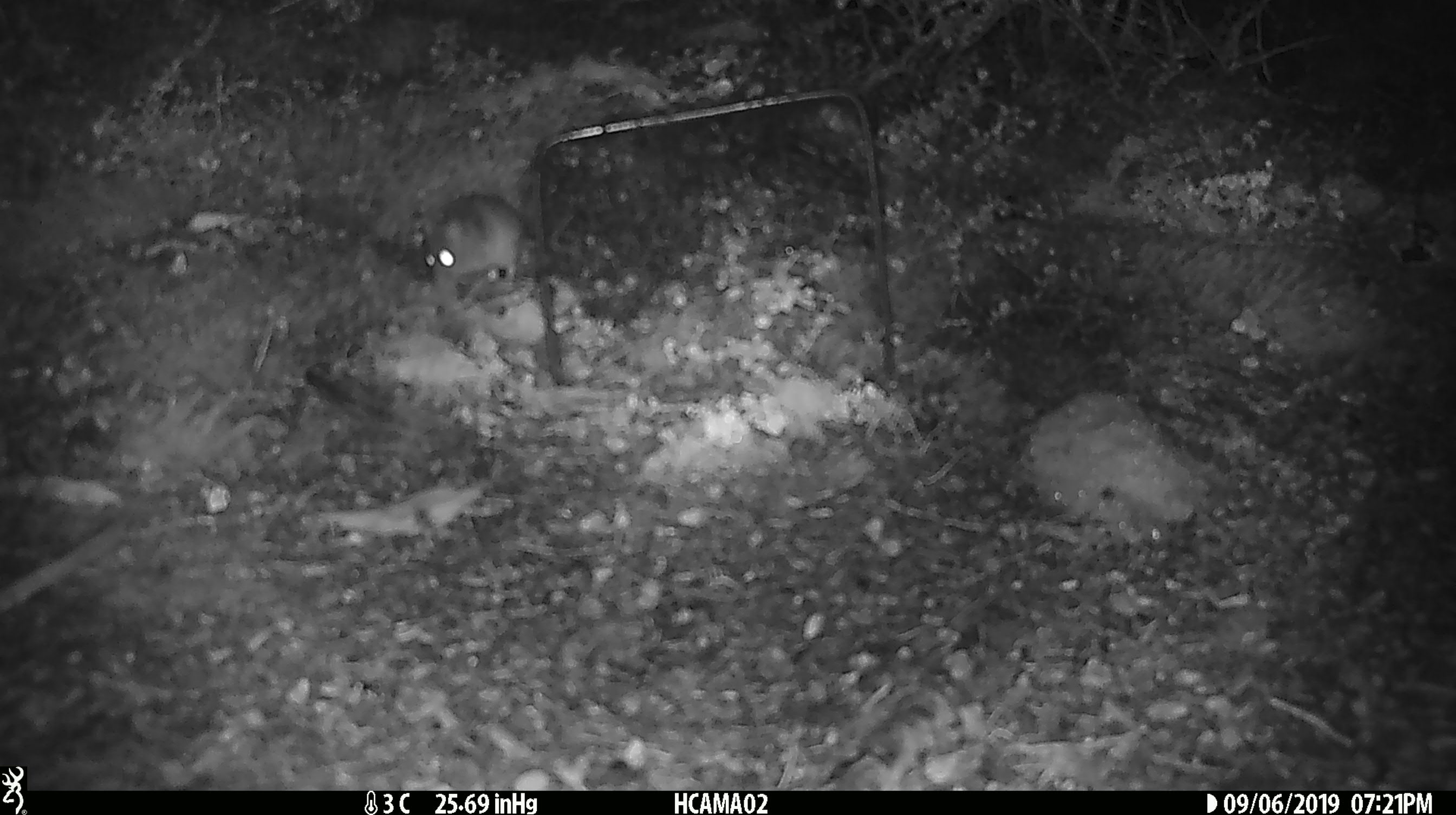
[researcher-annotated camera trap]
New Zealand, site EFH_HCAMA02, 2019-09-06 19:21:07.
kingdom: Animalia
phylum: Chordata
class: Mammalia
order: Rodentia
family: Muridae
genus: Mus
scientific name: Mus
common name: mouse